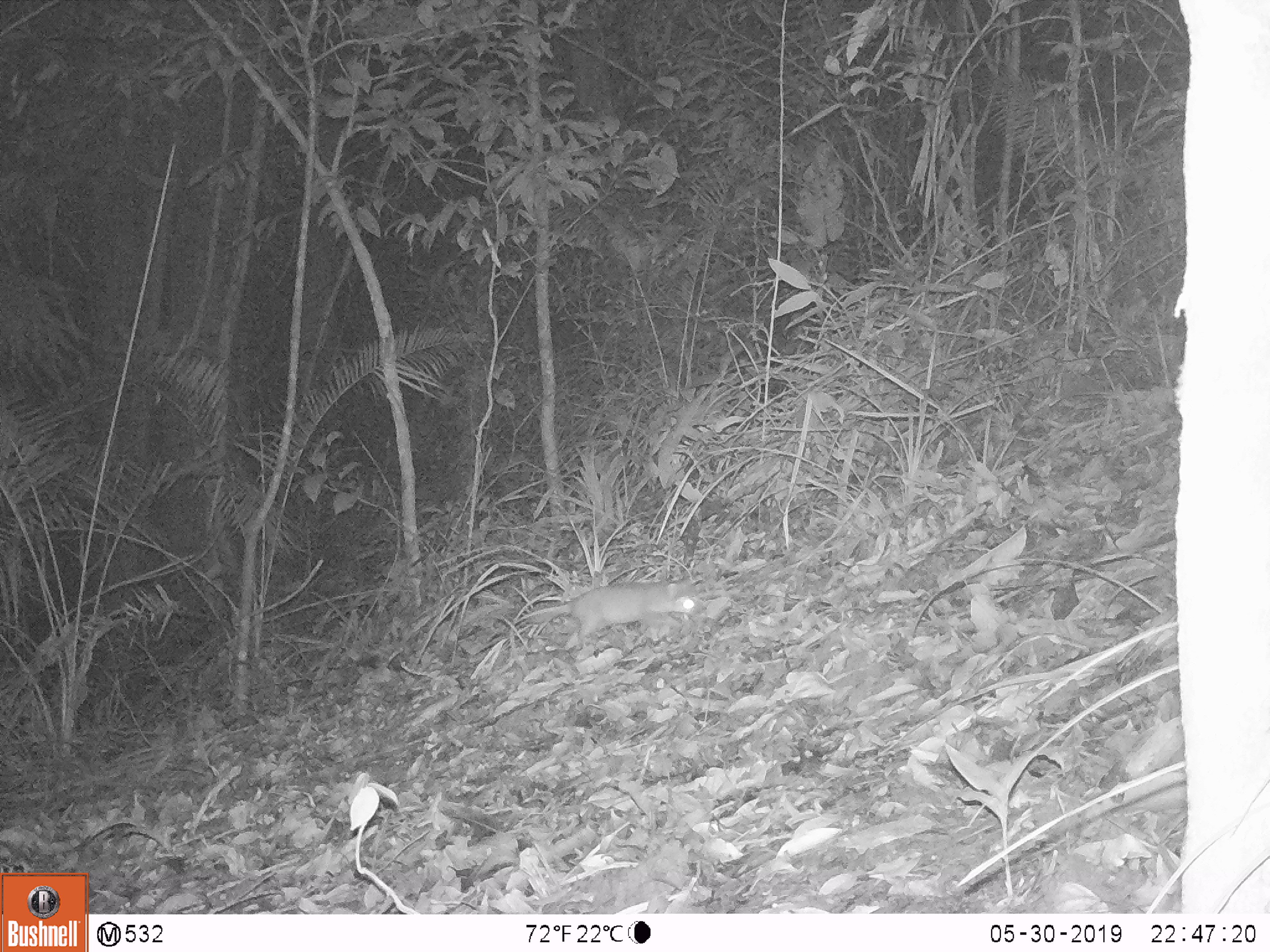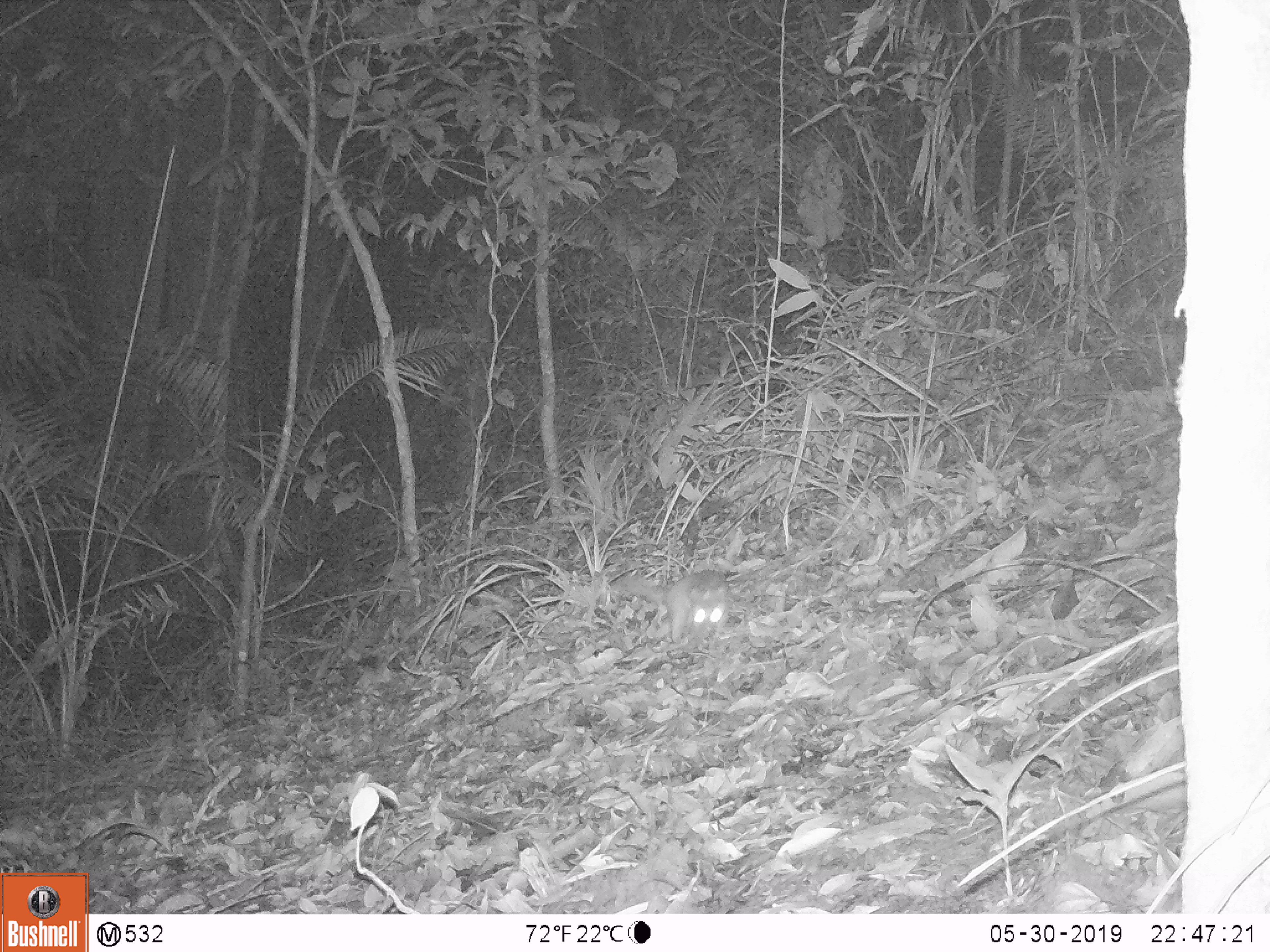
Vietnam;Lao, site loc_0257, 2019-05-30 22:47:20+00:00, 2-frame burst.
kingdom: Animalia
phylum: Chordata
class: Mammalia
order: Carnivora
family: Mustelidae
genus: Melogale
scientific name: Melogale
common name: ferret badger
Ferret badger (Melogale). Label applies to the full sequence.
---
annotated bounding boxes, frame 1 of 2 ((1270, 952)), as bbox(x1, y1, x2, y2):
ferret badger: bbox(513, 573, 703, 644)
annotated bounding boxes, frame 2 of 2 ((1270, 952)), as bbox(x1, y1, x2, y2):
ferret badger: bbox(611, 568, 741, 645)